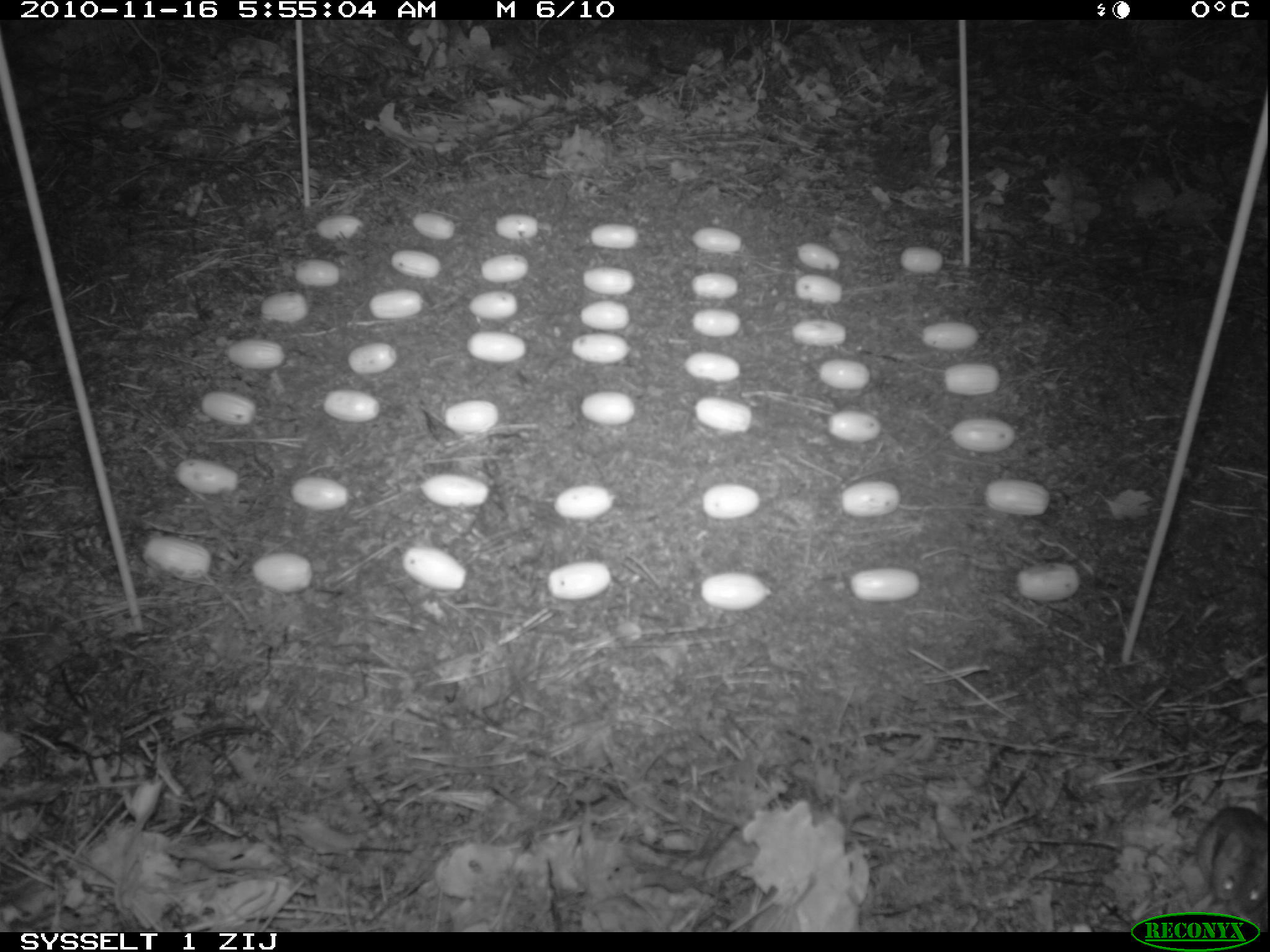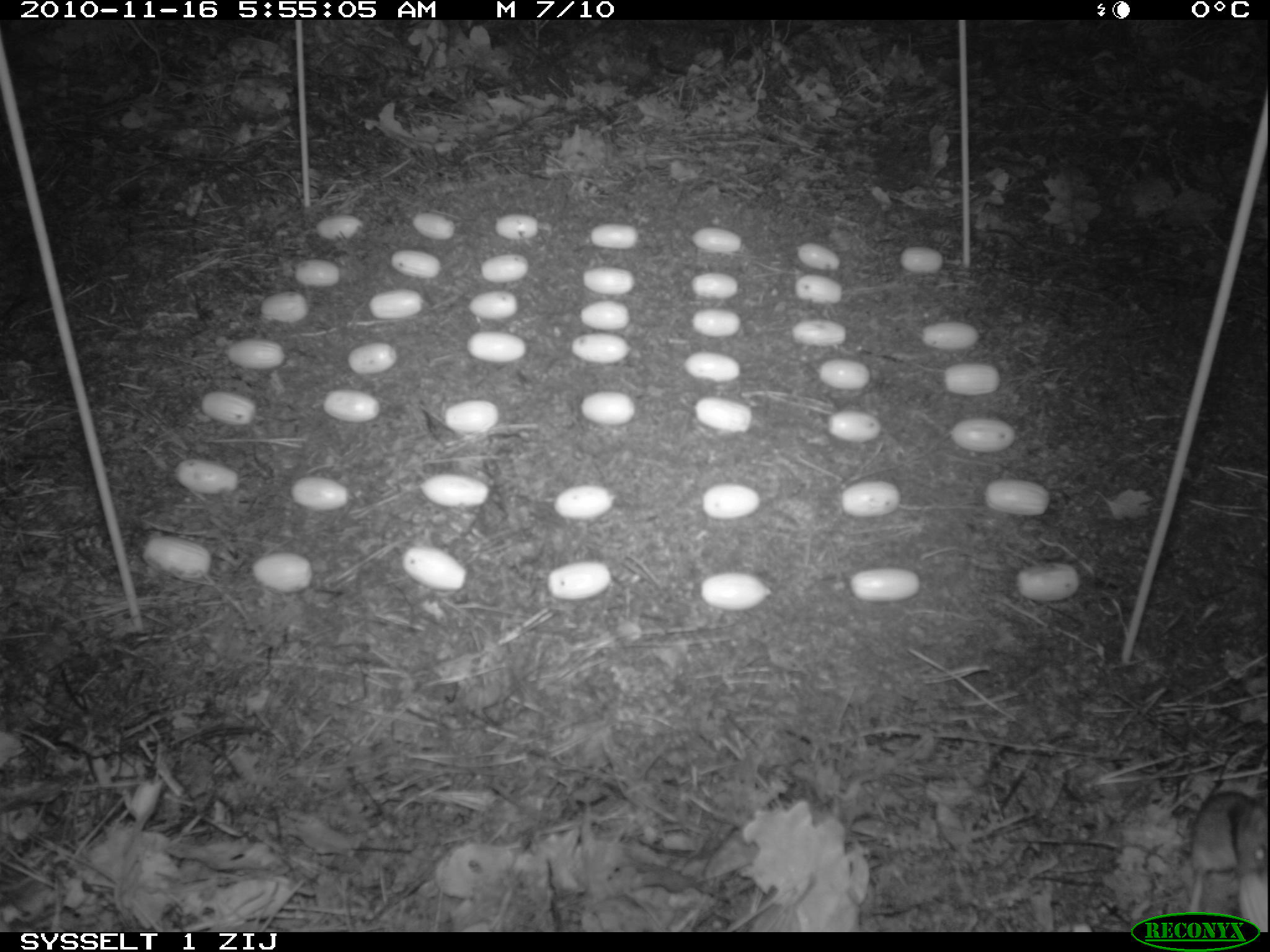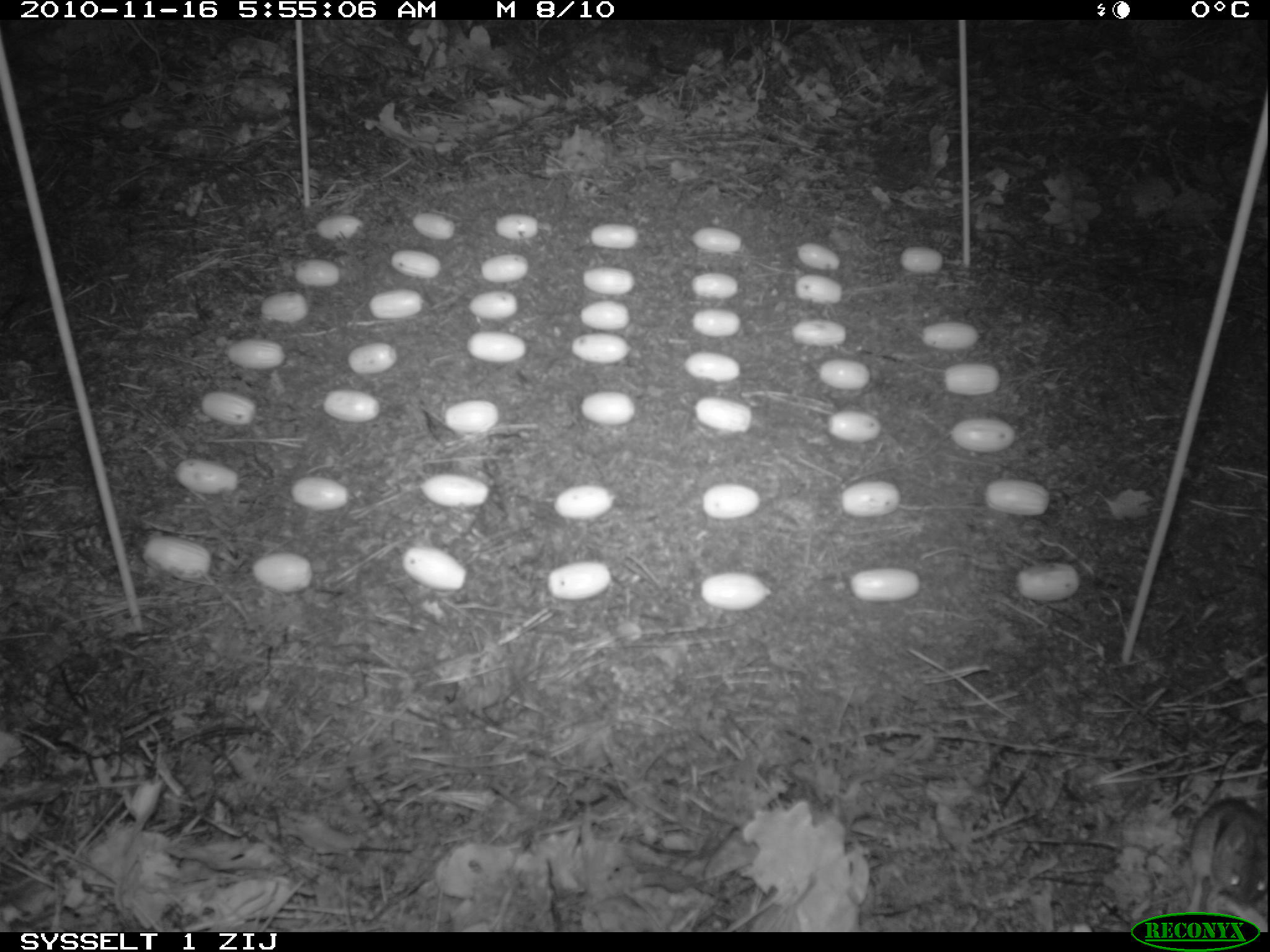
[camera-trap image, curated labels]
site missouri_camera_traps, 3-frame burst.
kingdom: Animalia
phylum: Chordata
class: Mammalia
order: Rodentia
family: Muridae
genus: Apodemus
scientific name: Apodemus sylvaticus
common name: wood mouse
Wood mouse (Apodemus sylvaticus). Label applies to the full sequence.